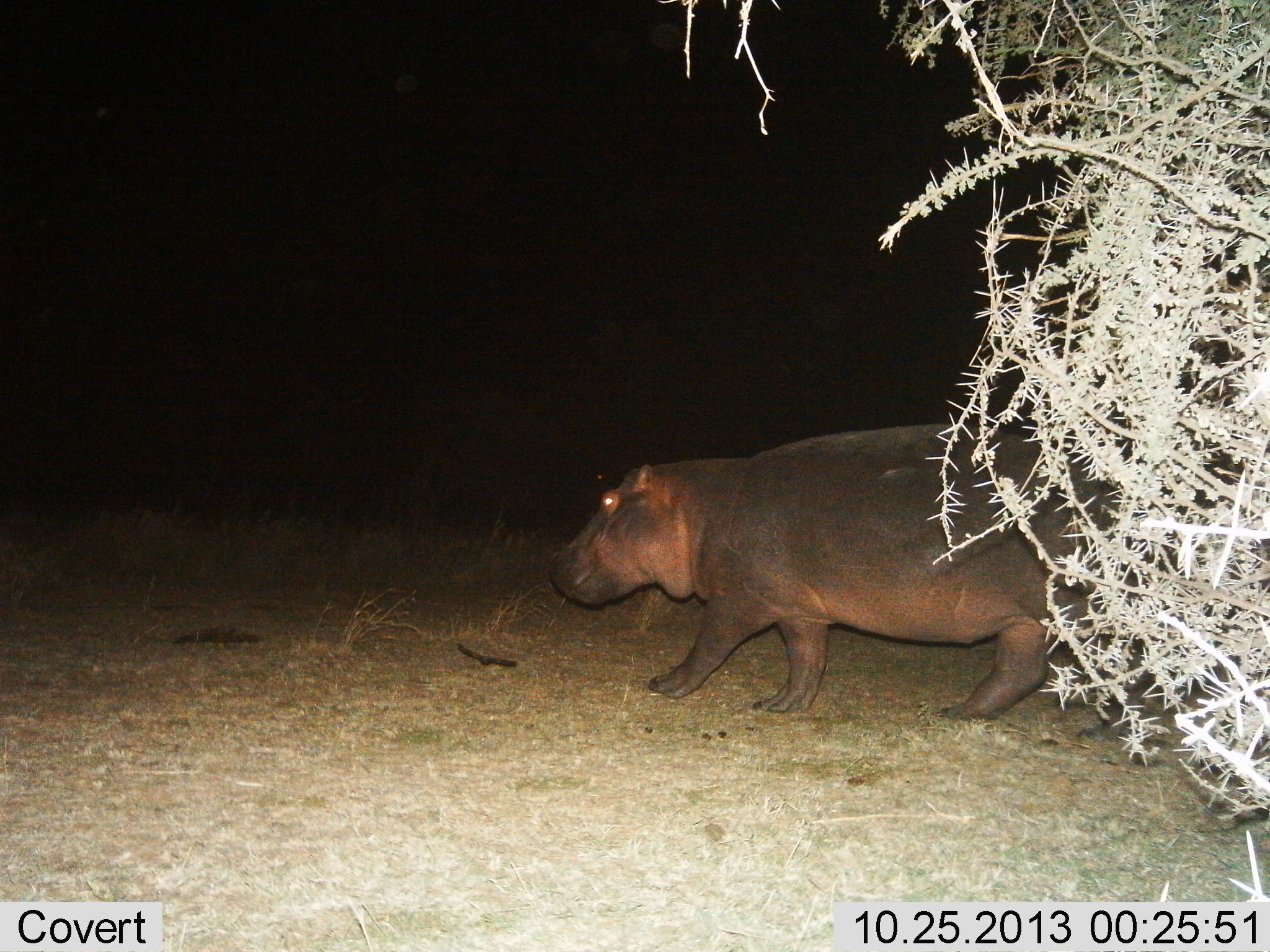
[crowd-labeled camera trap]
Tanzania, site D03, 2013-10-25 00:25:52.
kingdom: Animalia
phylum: Chordata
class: Mammalia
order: Artiodactyla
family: Hippopotamidae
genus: Hippopotamus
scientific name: Hippopotamus amphibius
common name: hippopotamus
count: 1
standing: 0%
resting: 0%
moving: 100%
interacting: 0%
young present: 0%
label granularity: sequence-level